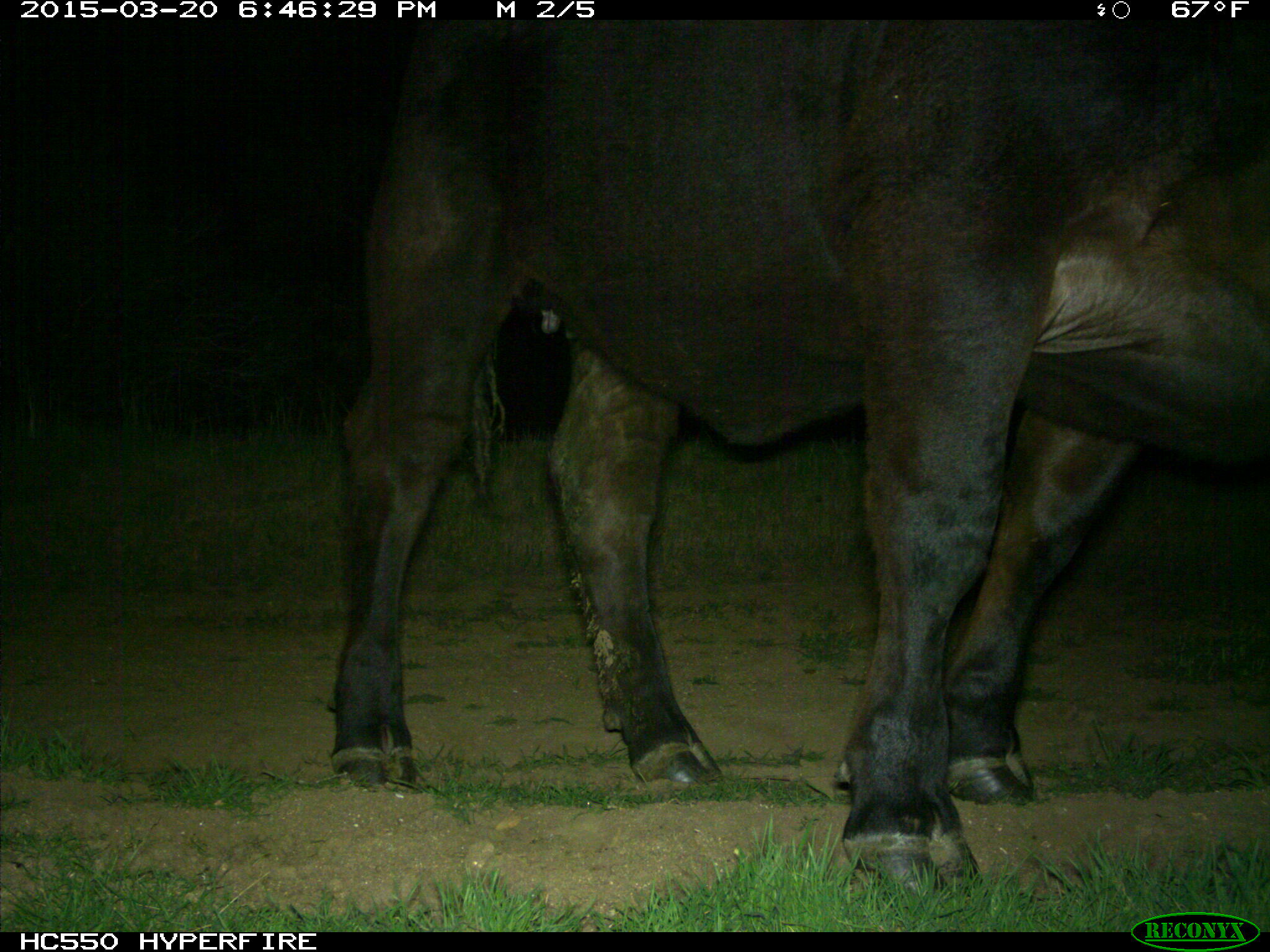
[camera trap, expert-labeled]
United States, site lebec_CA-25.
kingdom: Animalia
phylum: Chordata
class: Mammalia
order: Artiodactyla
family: Bovidae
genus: Bos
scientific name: Bos taurus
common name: domestic cow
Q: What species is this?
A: Bos taurus (domestic cow).